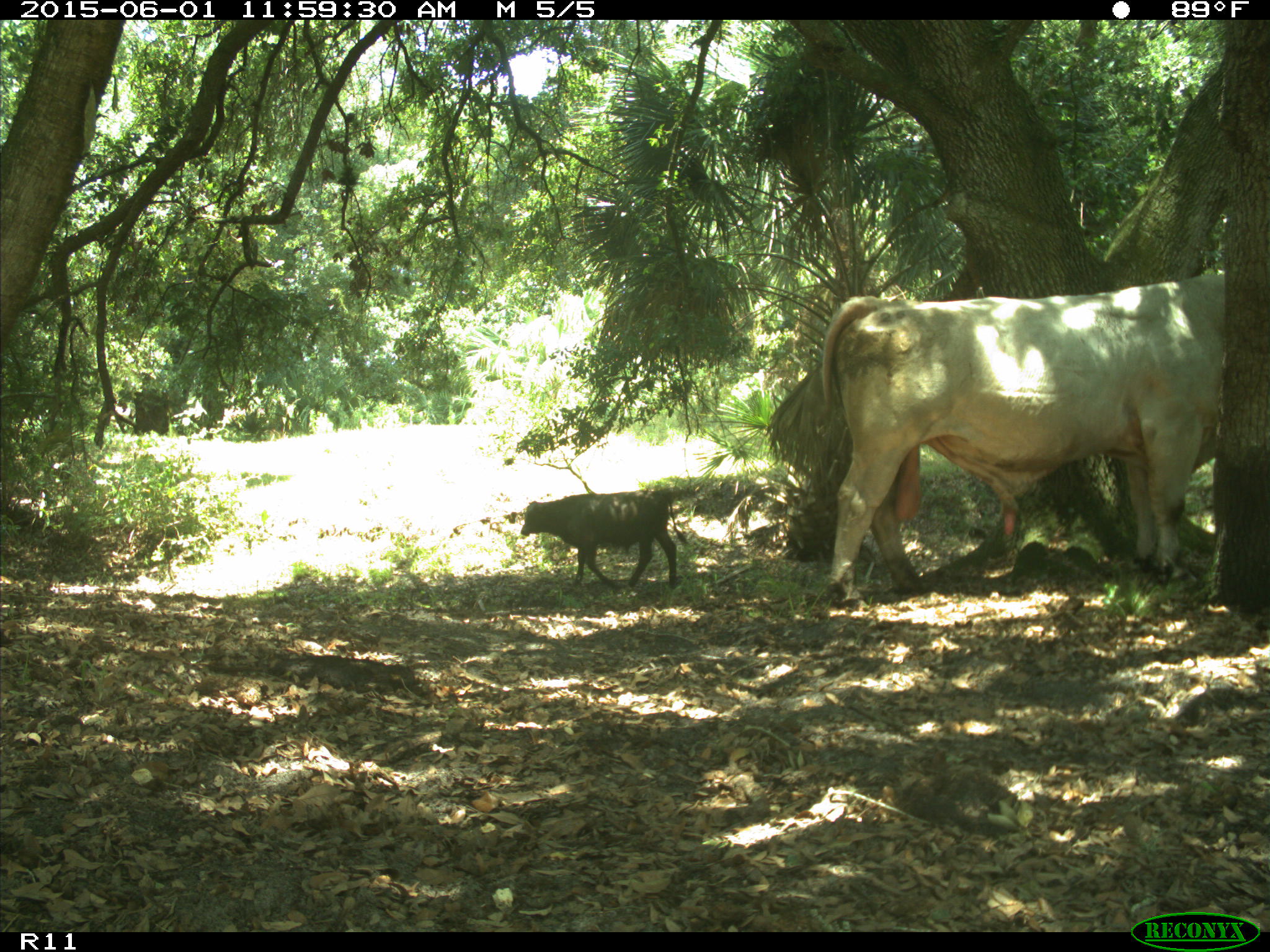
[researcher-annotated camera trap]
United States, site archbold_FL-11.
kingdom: Animalia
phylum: Chordata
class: Mammalia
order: Artiodactyla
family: Bovidae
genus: Bos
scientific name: Bos taurus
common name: domestic cow